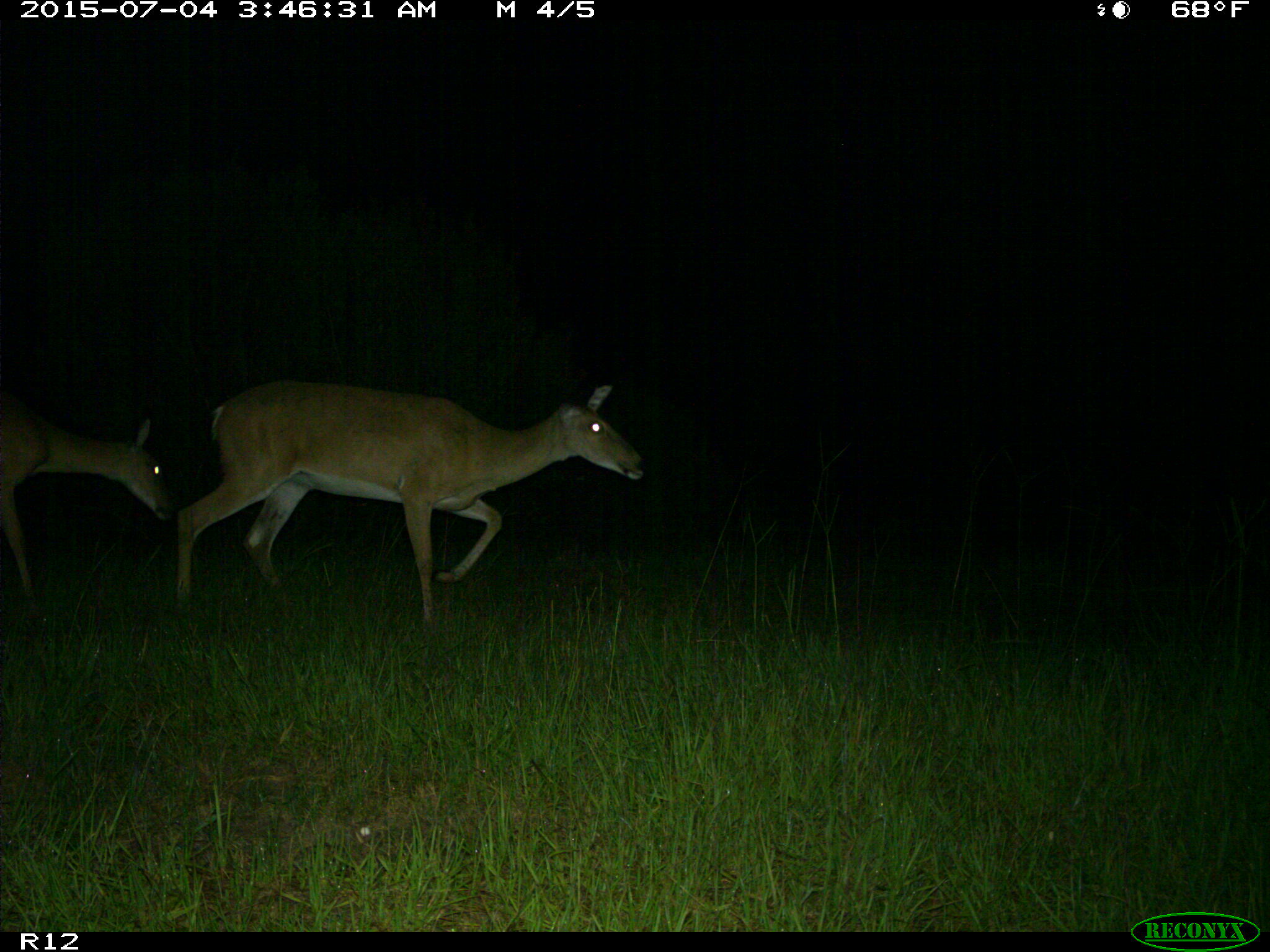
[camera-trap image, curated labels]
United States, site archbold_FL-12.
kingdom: Animalia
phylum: Chordata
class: Mammalia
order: Artiodactyla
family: Cervidae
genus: Odocoileus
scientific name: Odocoileus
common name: deer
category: unidentified deer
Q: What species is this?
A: Unidentified deer (deer) (Odocoileus).